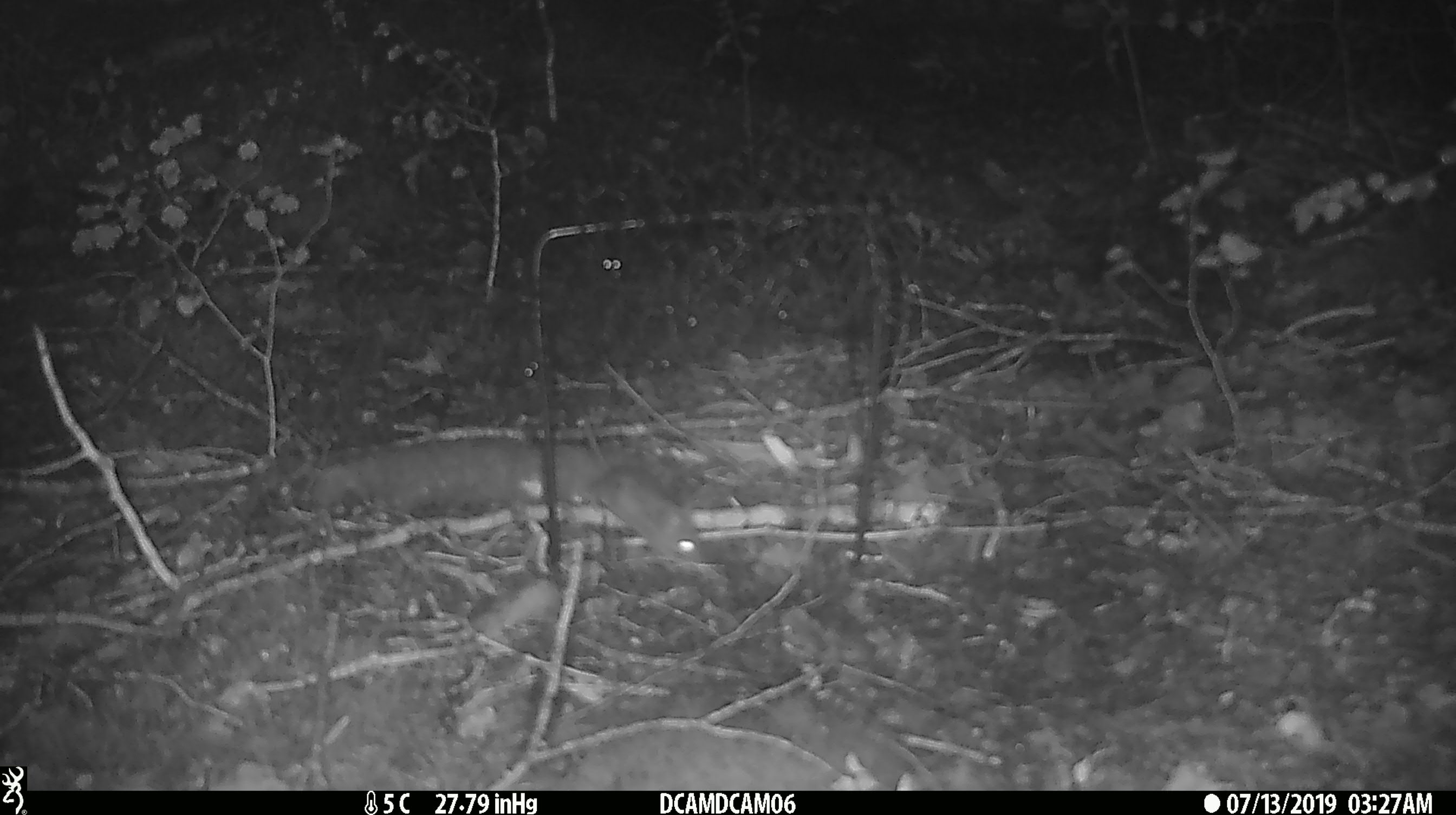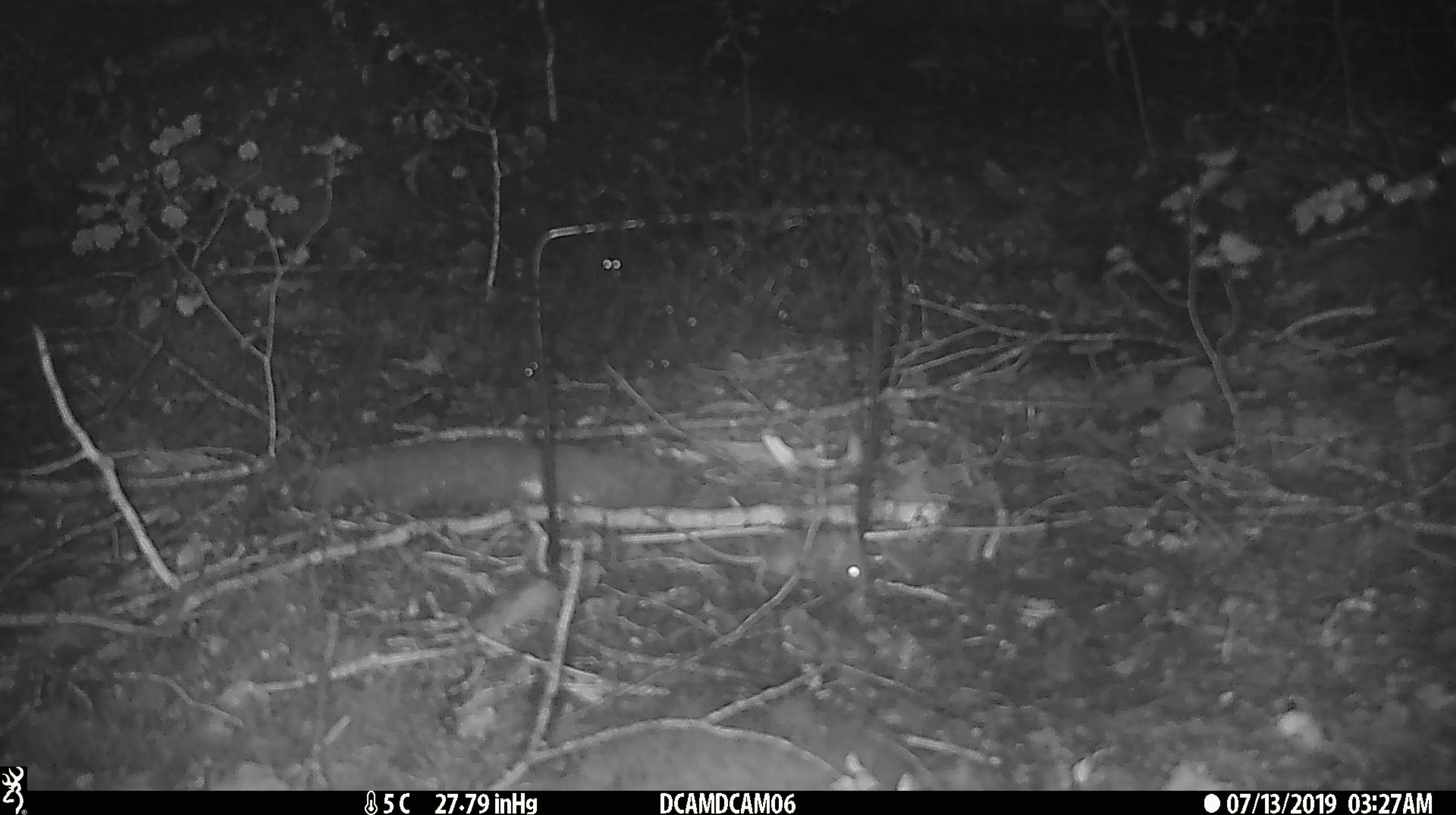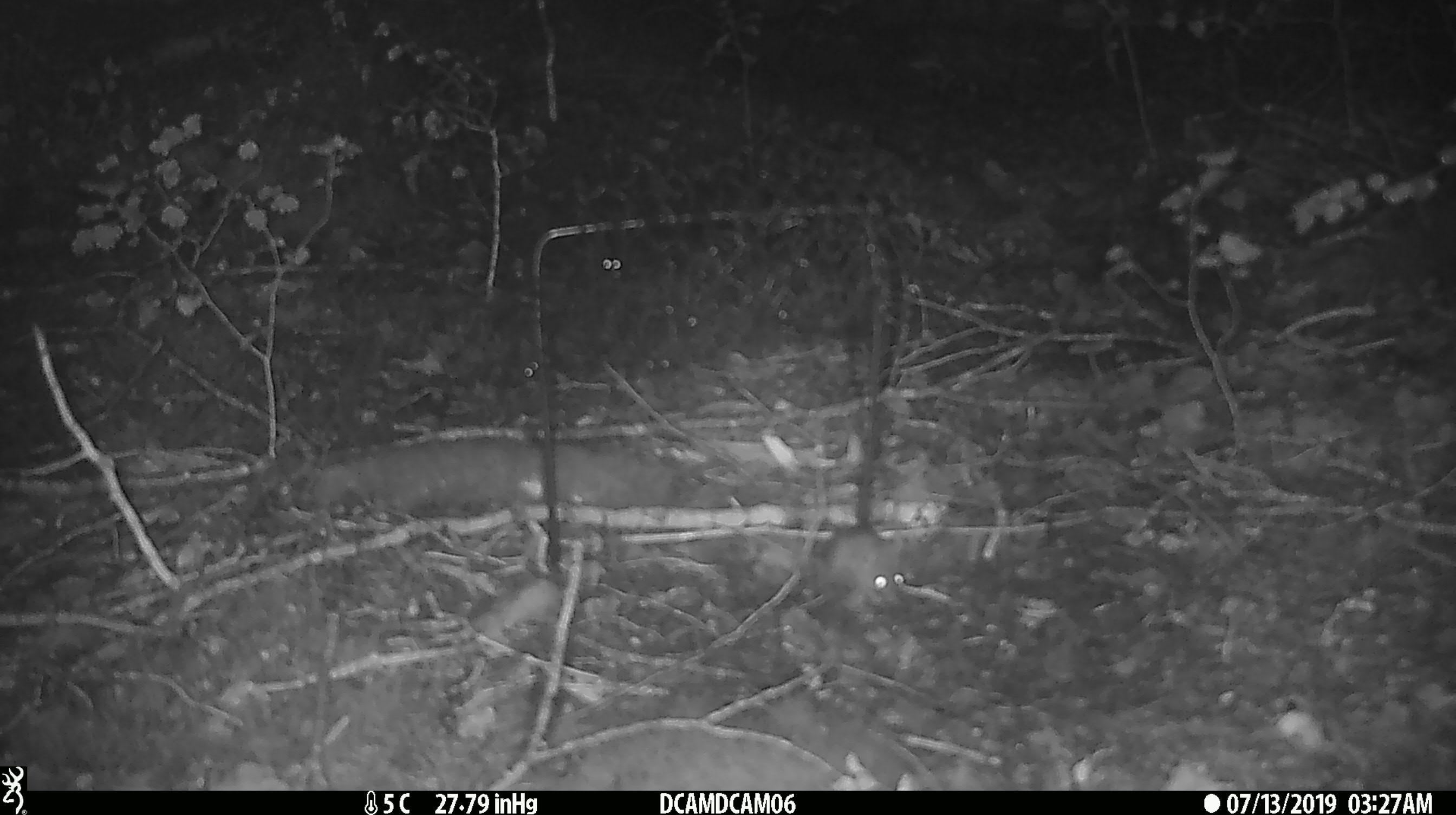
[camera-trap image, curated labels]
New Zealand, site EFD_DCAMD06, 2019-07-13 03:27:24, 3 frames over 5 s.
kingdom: Animalia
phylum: Chordata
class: Mammalia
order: Rodentia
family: Muridae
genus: Mus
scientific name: Mus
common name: mouse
Mouse (Mus).